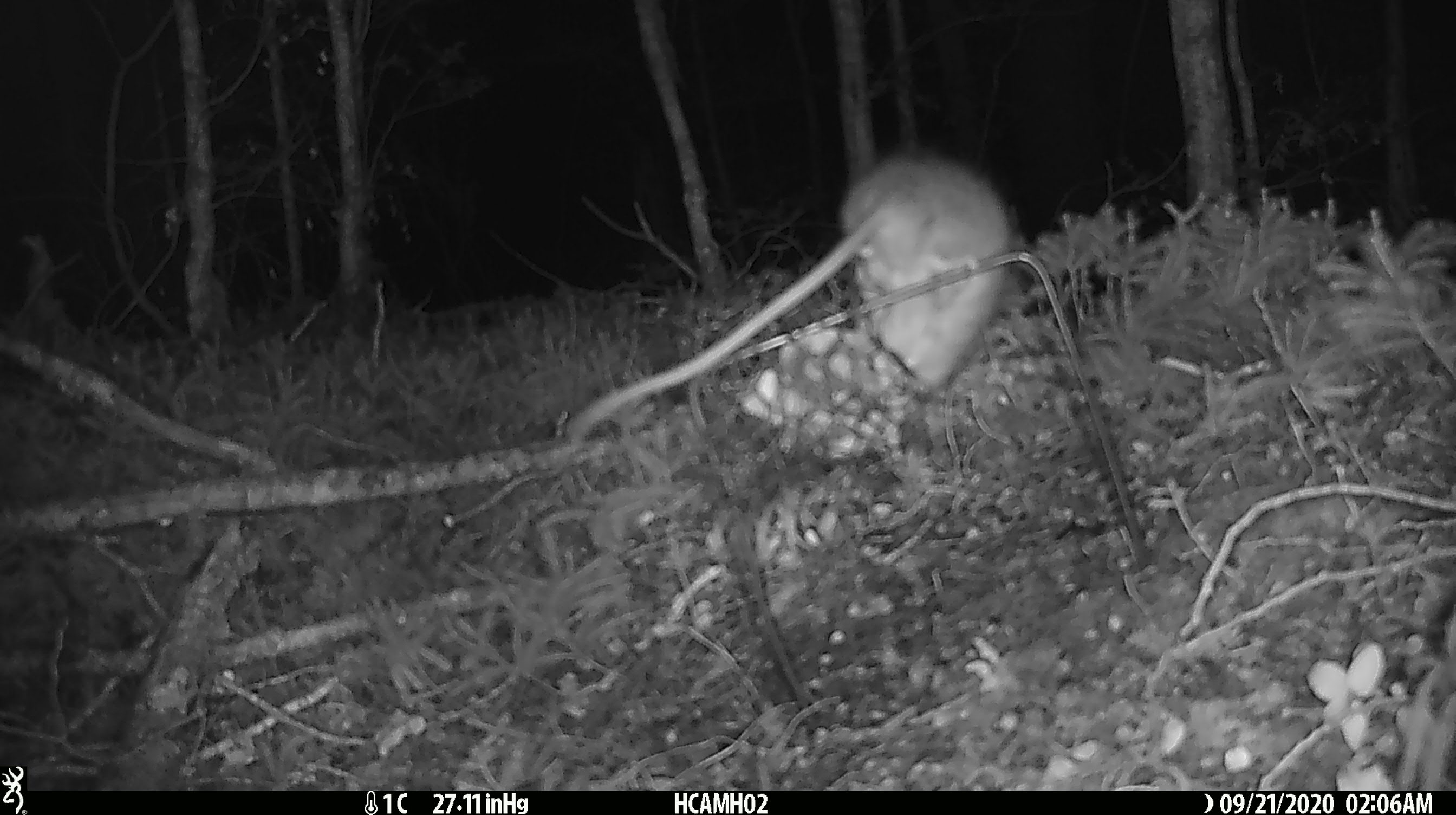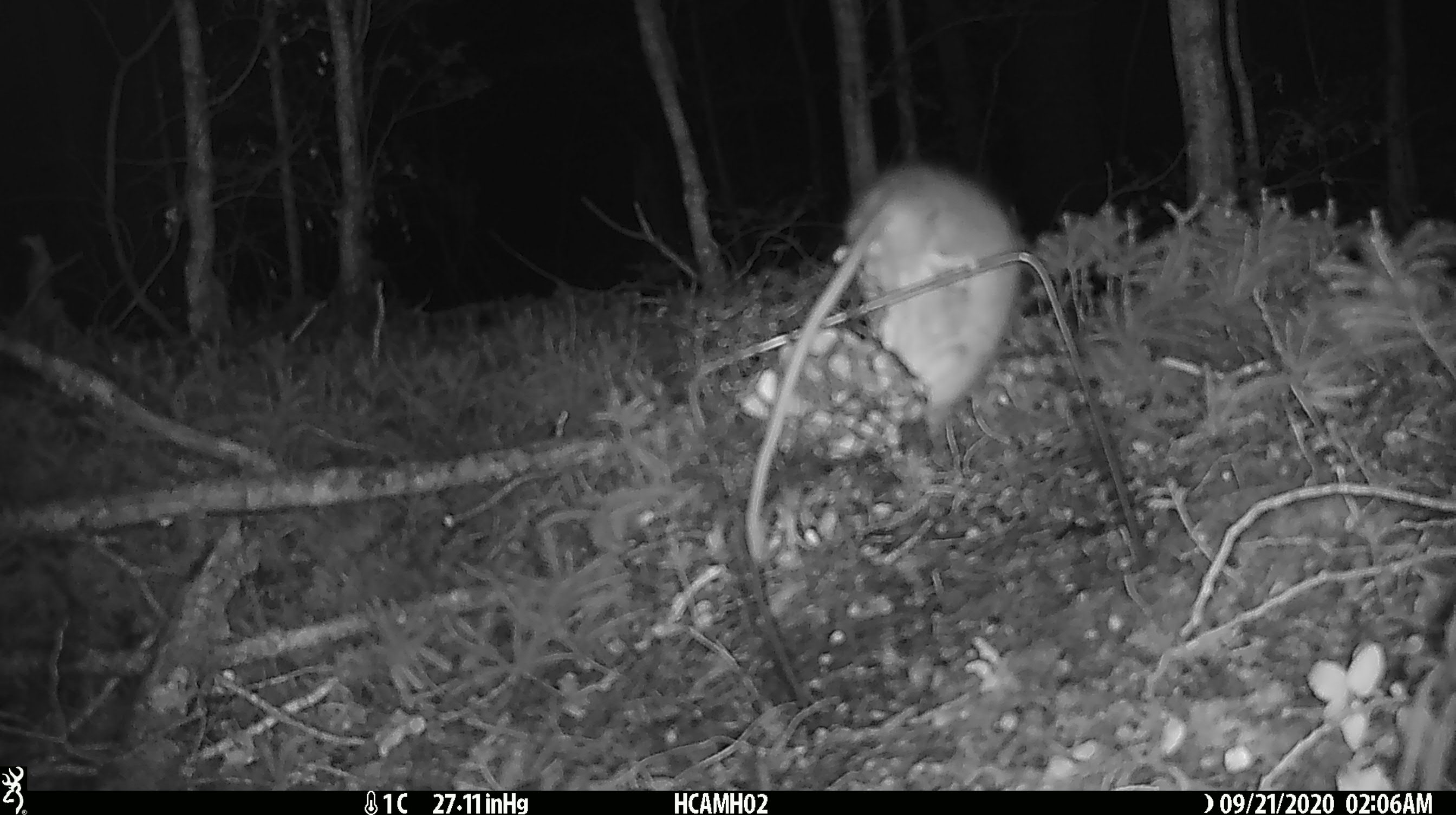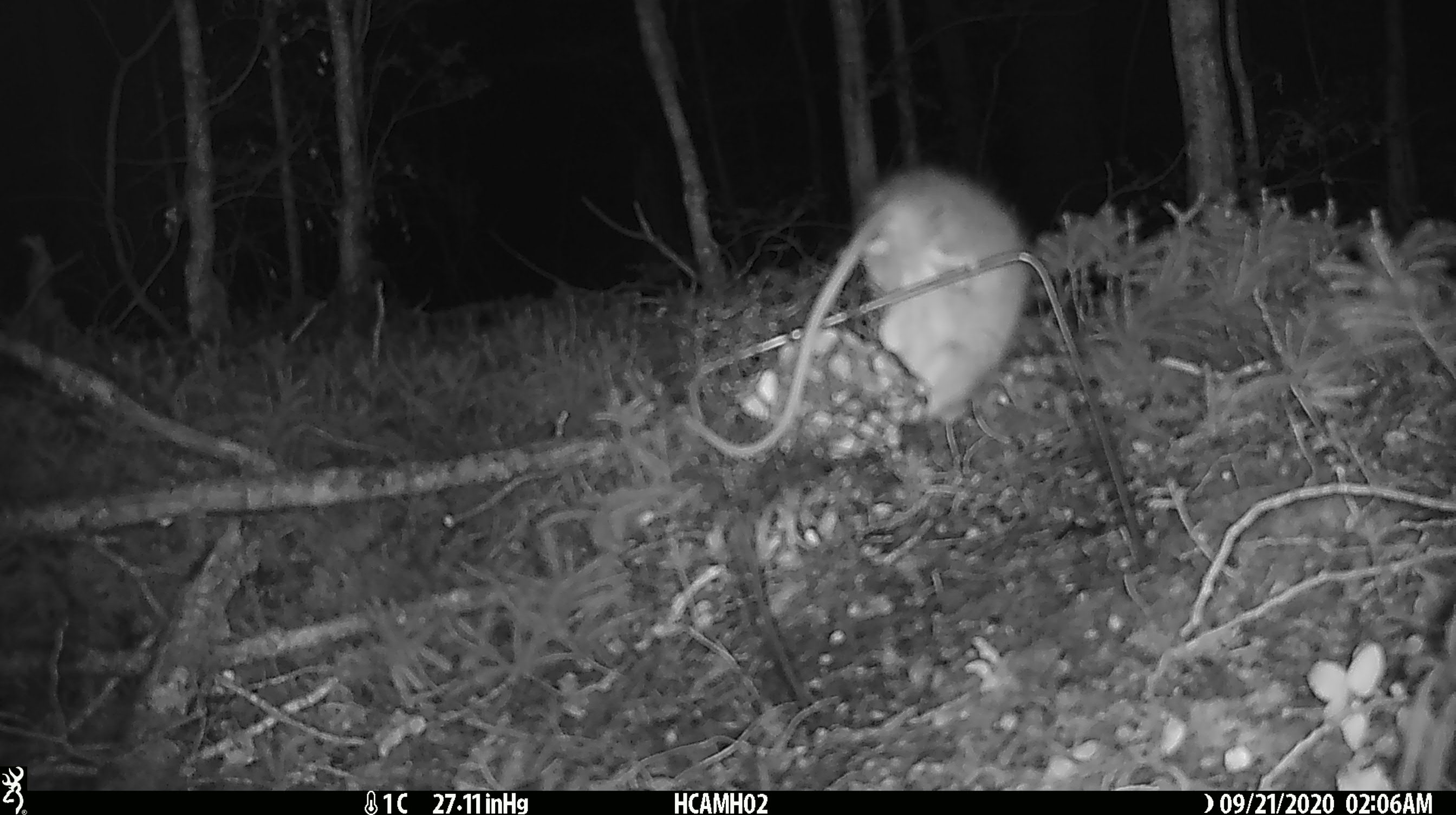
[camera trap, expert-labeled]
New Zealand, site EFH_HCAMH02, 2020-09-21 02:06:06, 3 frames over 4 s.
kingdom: Animalia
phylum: Chordata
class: Mammalia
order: Rodentia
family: Muridae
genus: Rattus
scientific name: Rattus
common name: rat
Rat (Rattus).